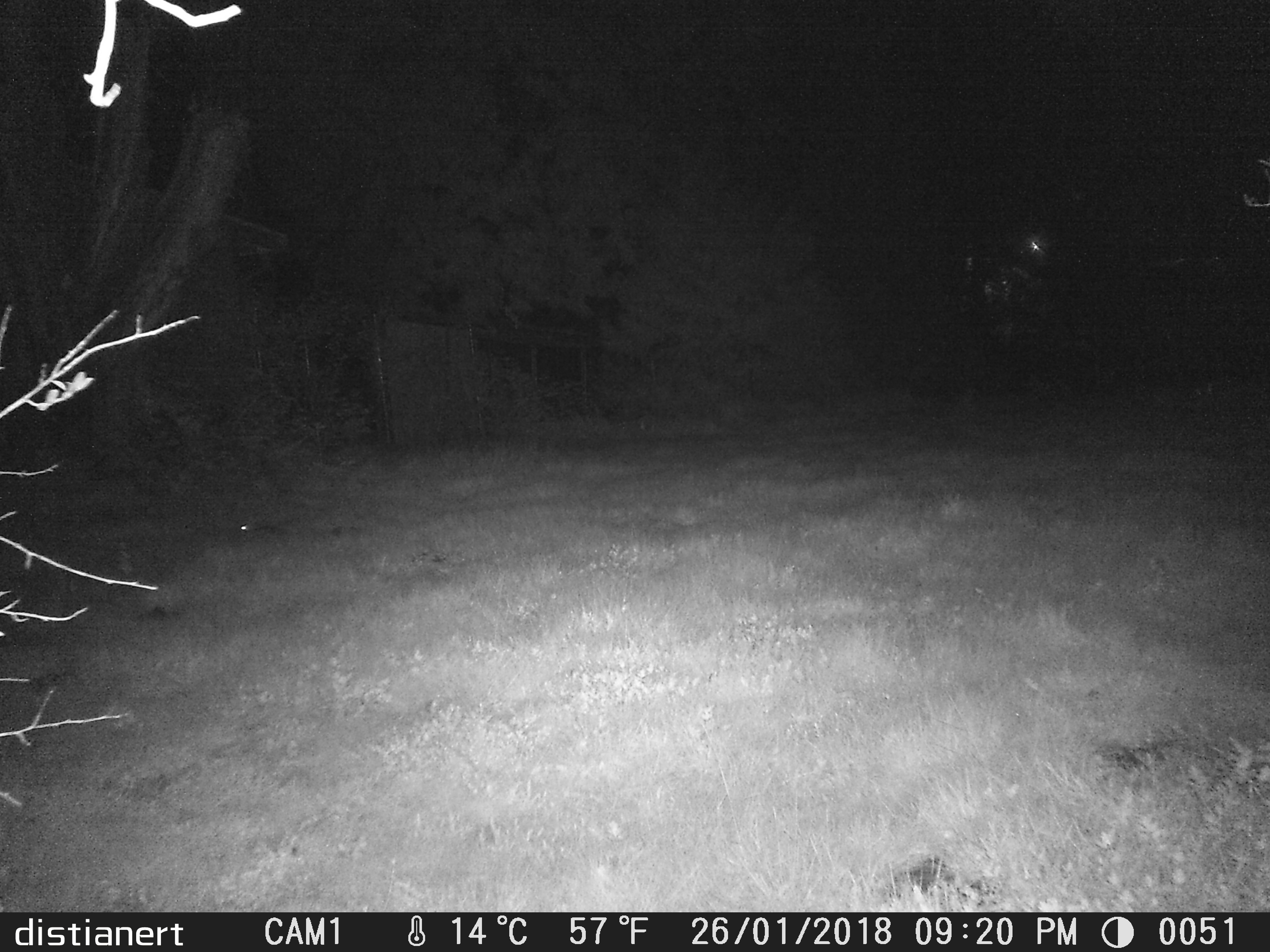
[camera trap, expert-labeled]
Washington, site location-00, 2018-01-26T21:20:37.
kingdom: Animalia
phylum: Chordata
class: Mammalia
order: Lagomorpha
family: Leporidae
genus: Sylvilagus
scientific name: Sylvilagus floridanus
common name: eastern cottontail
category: rabbit